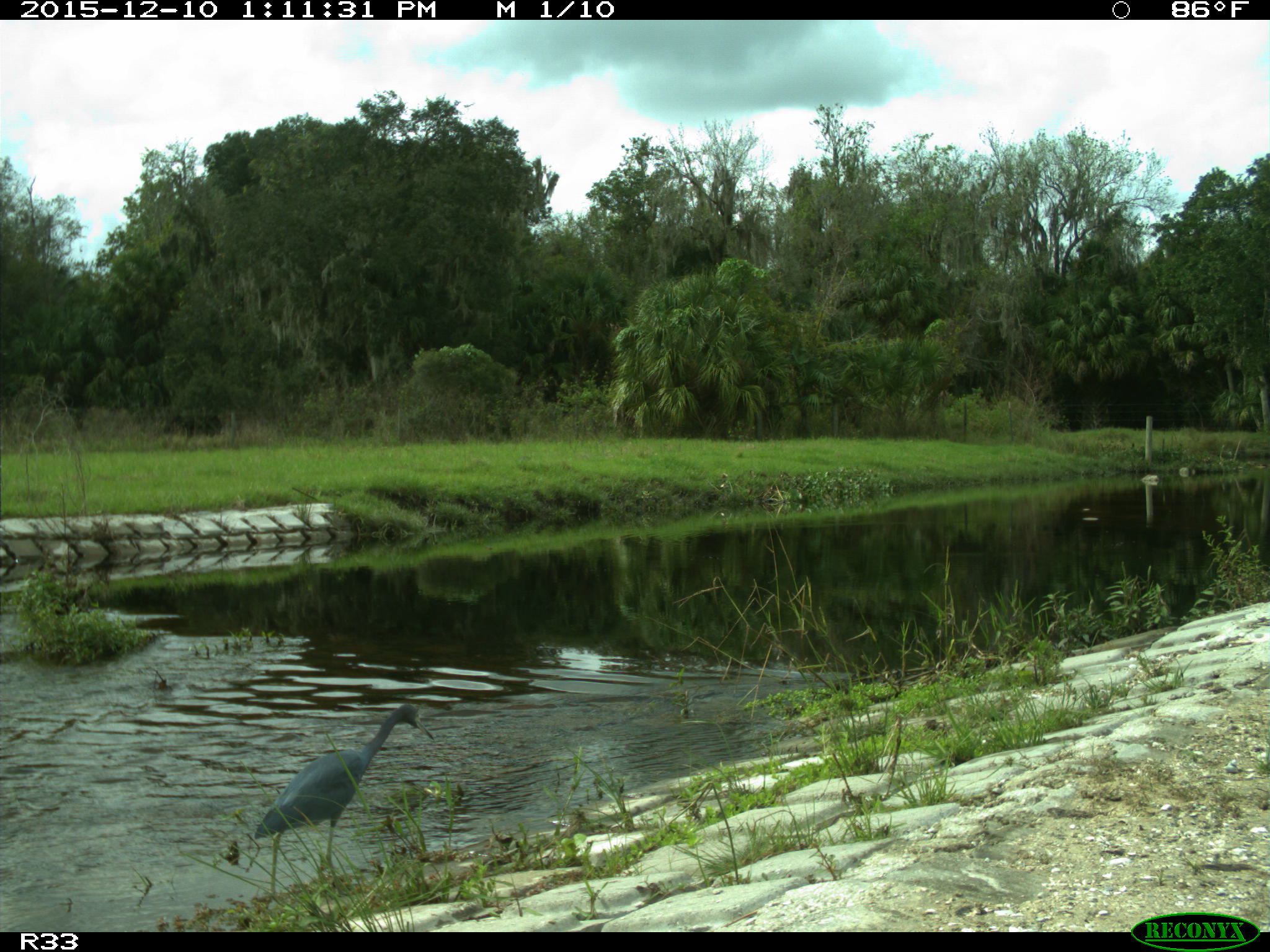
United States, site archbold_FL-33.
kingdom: Animalia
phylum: Chordata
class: Aves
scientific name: Aves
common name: birds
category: unidentified bird